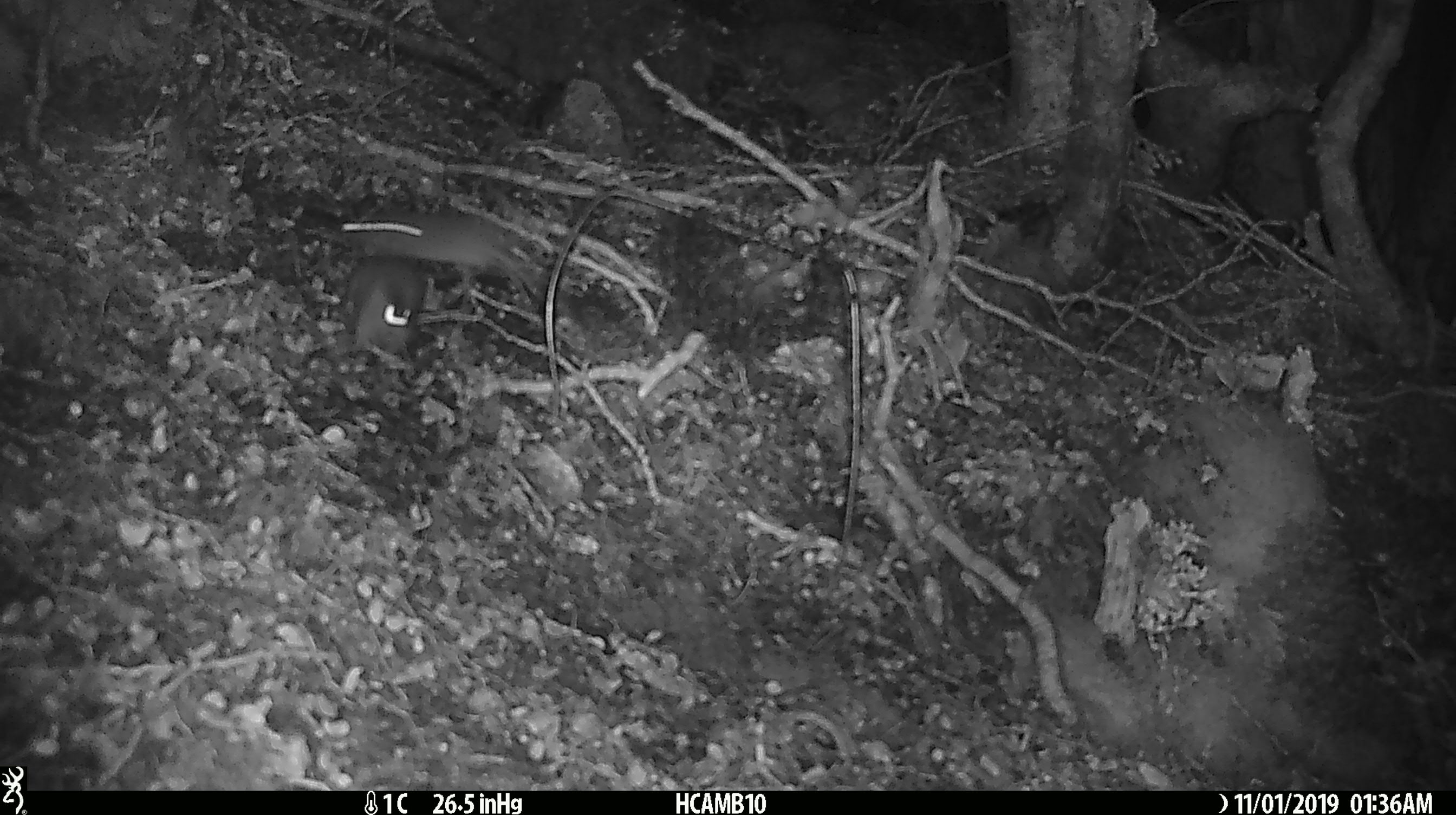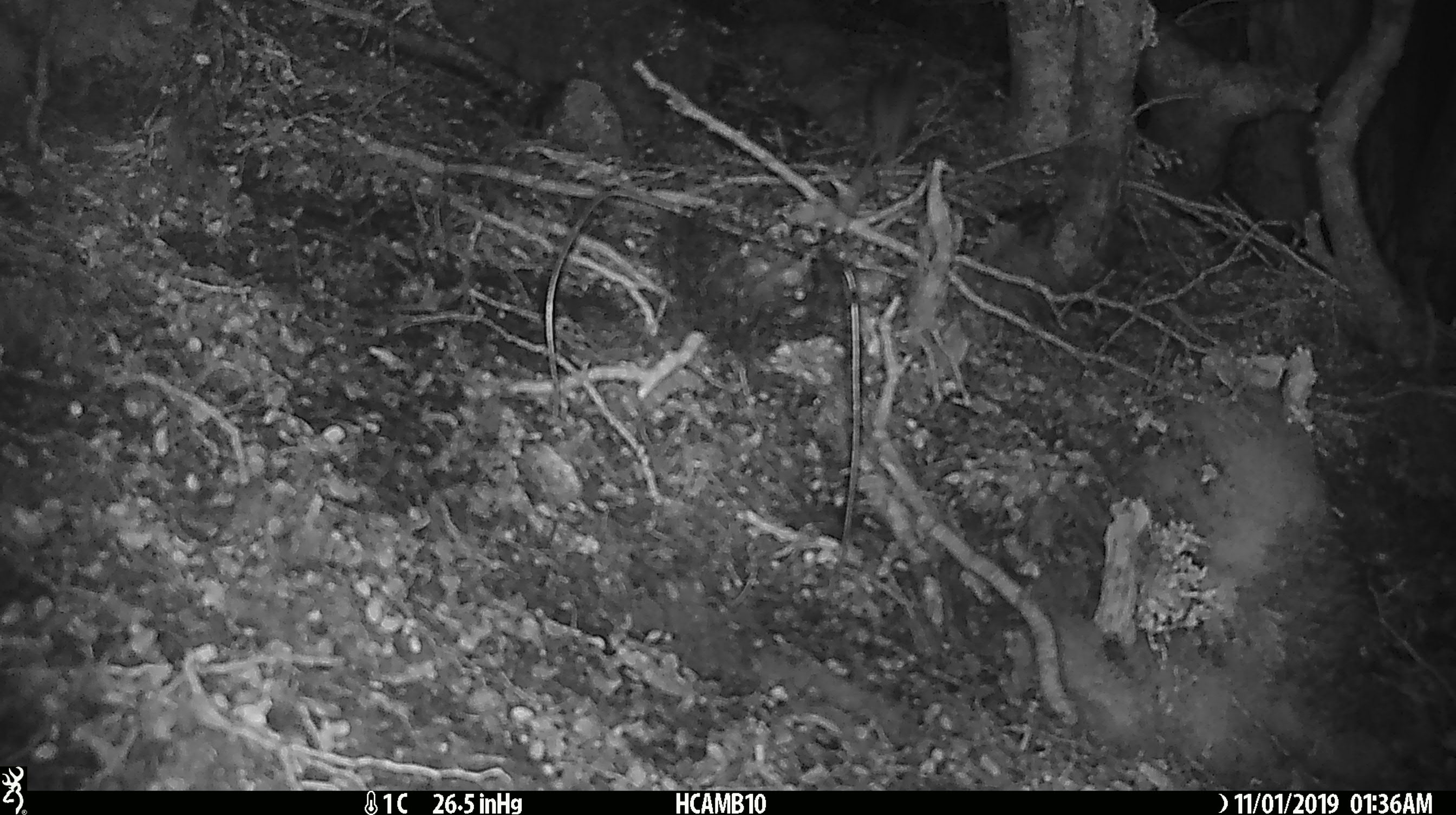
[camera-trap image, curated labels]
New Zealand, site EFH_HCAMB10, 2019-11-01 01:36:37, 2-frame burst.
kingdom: Animalia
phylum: Chordata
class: Mammalia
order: Rodentia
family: Muridae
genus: Mus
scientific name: Mus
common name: mouse